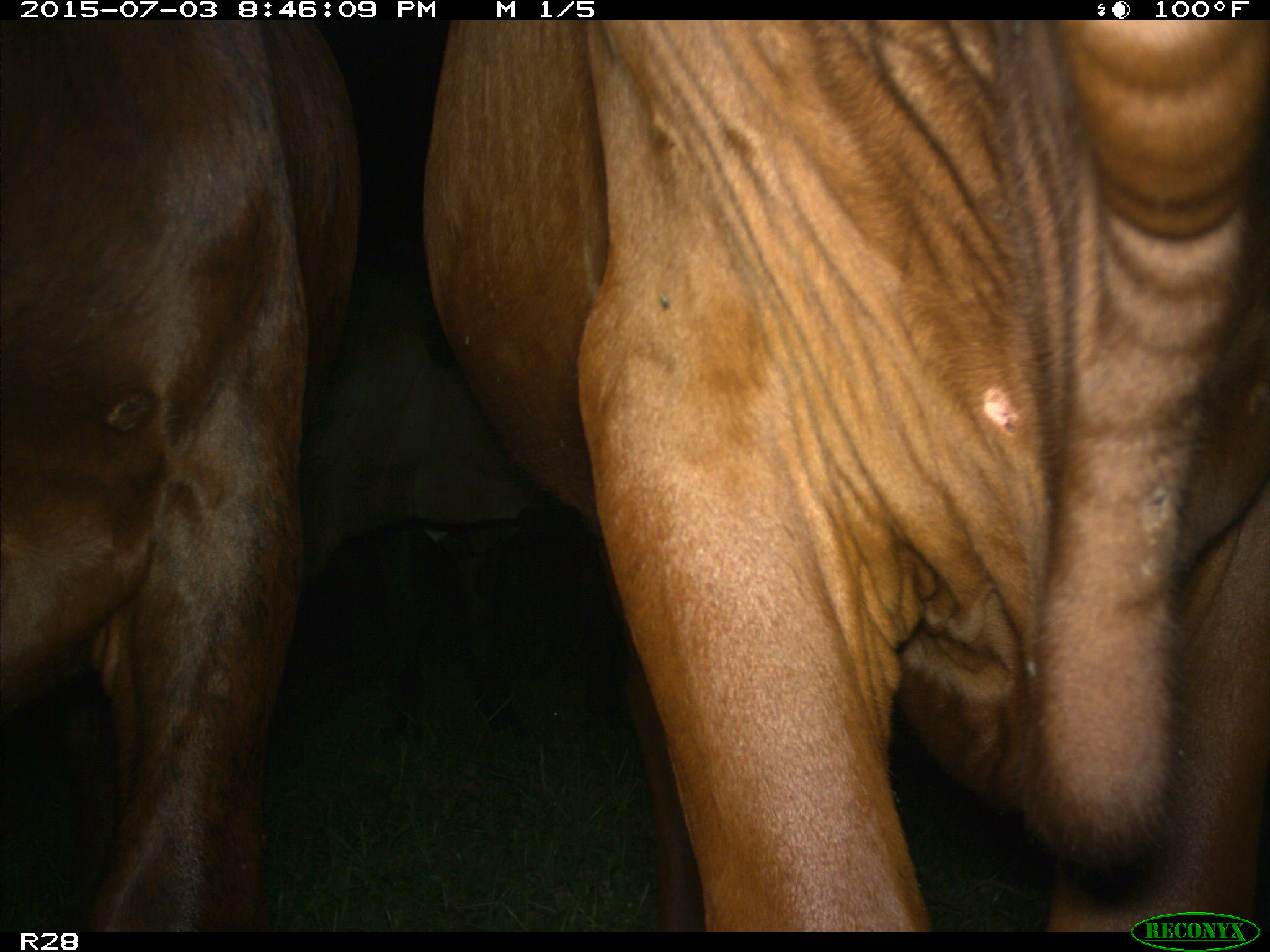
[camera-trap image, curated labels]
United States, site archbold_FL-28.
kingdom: Animalia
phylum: Chordata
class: Mammalia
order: Artiodactyla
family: Bovidae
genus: Bos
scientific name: Bos taurus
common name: domestic cow